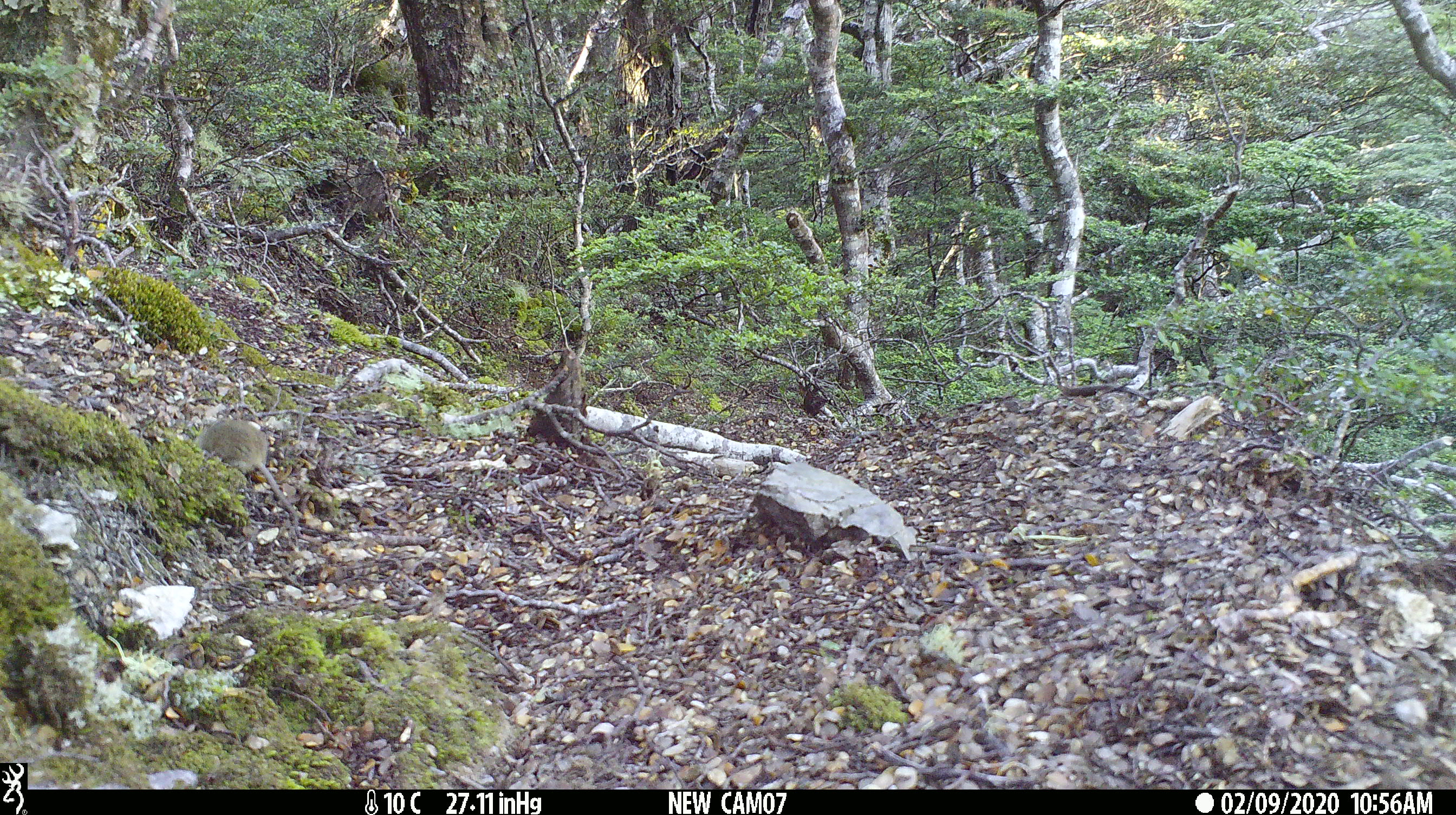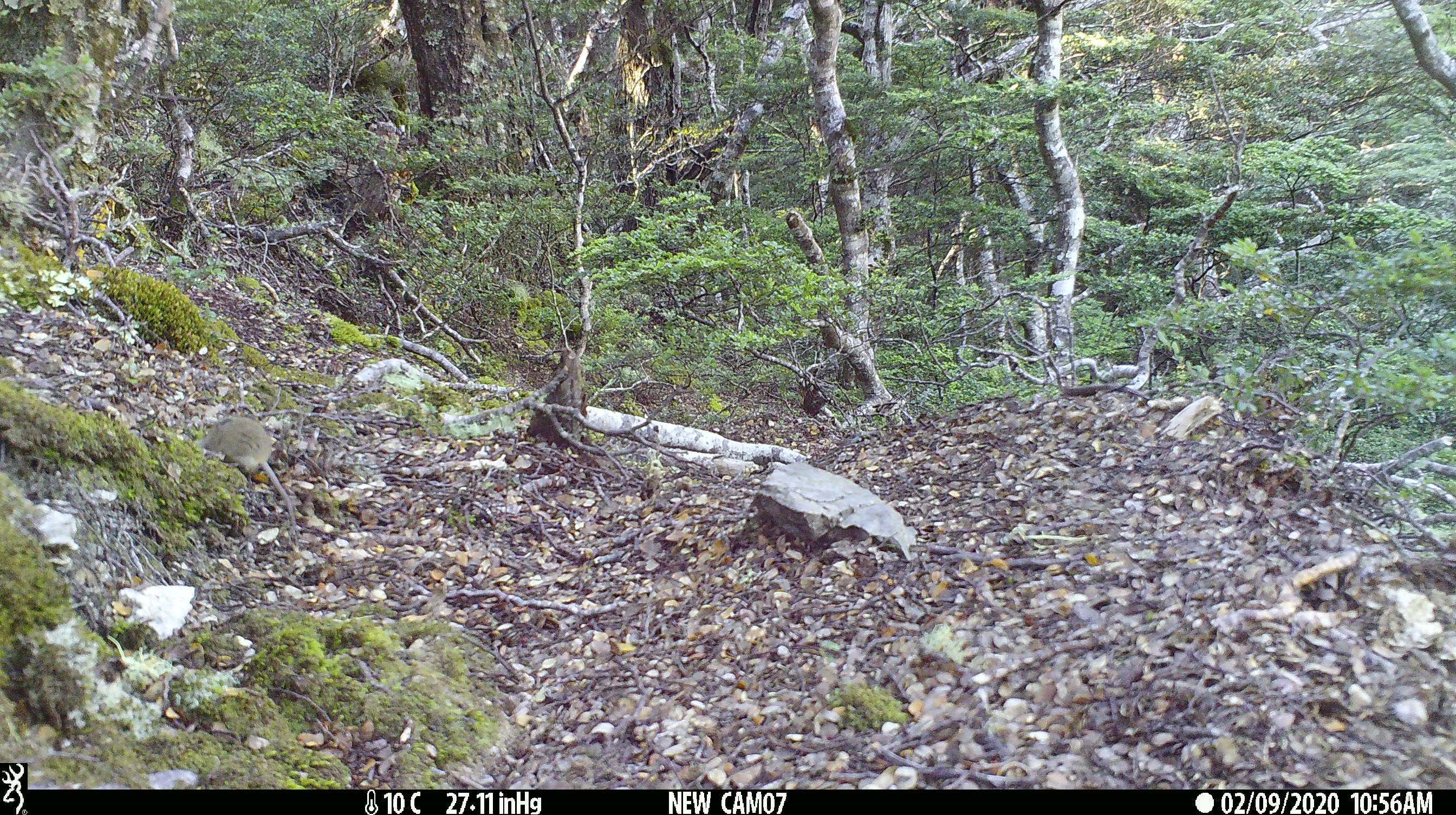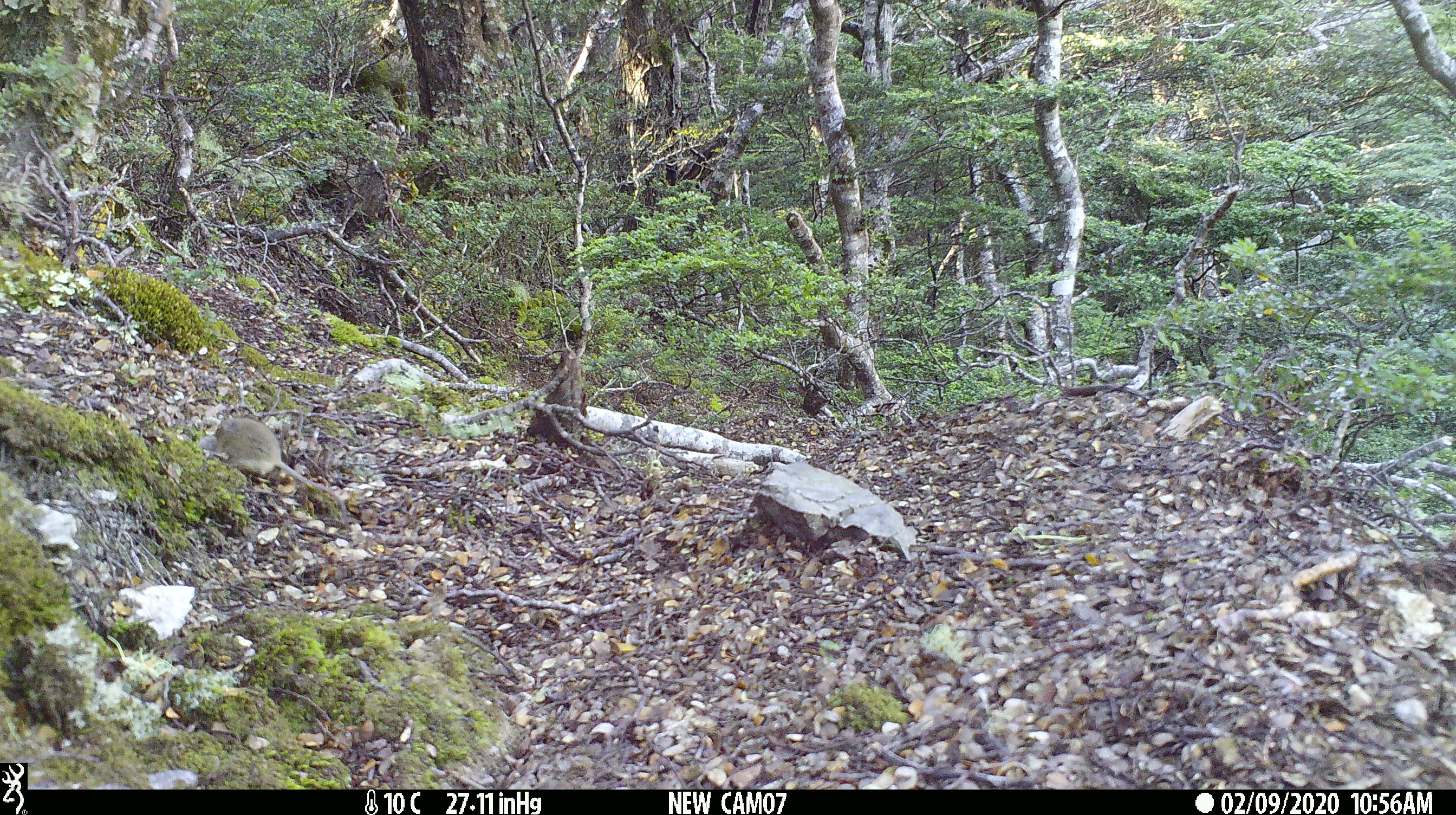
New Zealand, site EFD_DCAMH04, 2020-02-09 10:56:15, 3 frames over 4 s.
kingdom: Animalia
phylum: Chordata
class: Mammalia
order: Rodentia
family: Muridae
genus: Mus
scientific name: Mus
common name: mouse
Mouse (Mus).